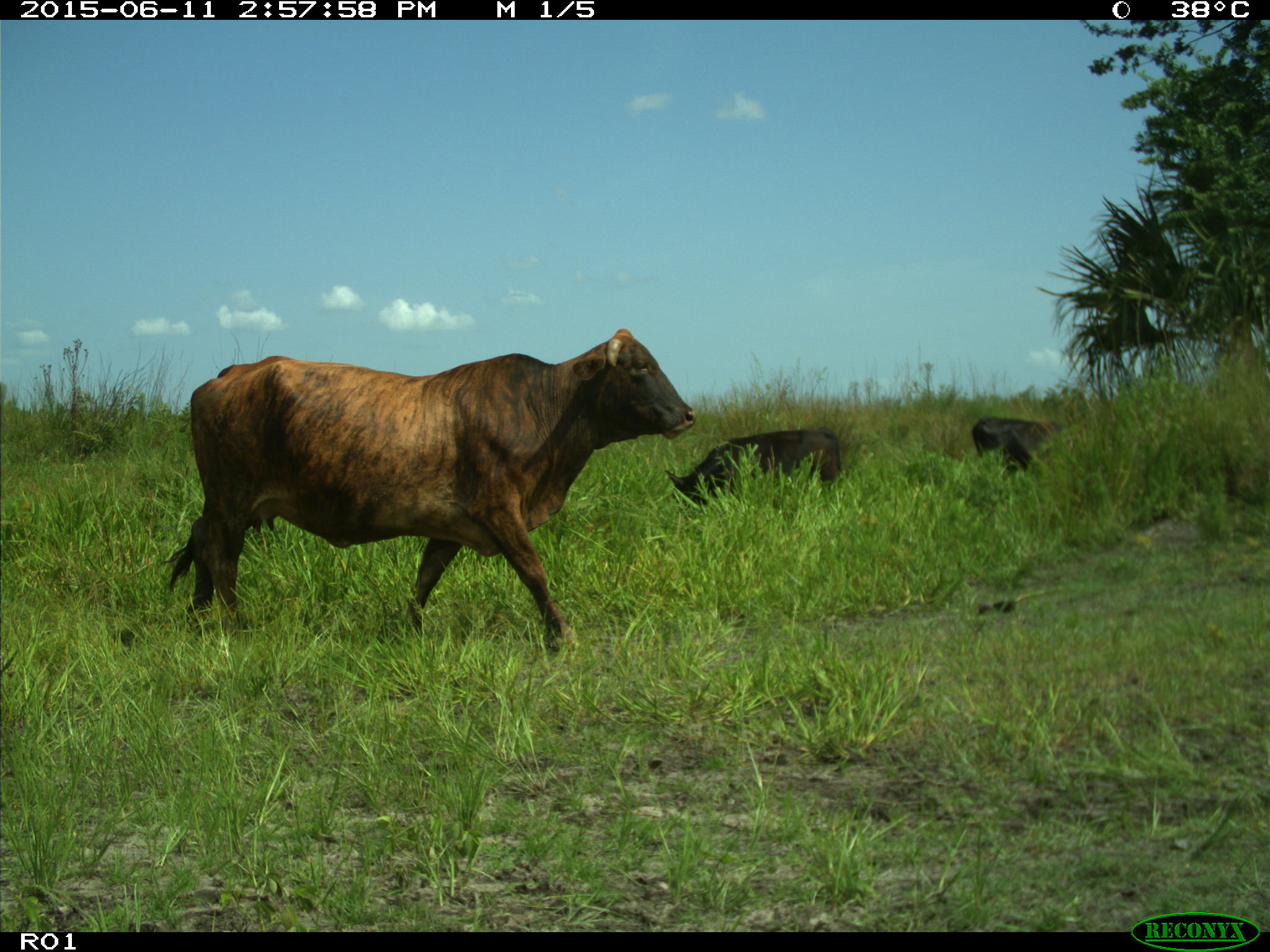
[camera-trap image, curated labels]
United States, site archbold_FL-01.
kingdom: Animalia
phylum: Chordata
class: Mammalia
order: Artiodactyla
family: Bovidae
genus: Bos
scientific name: Bos taurus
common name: domestic cow